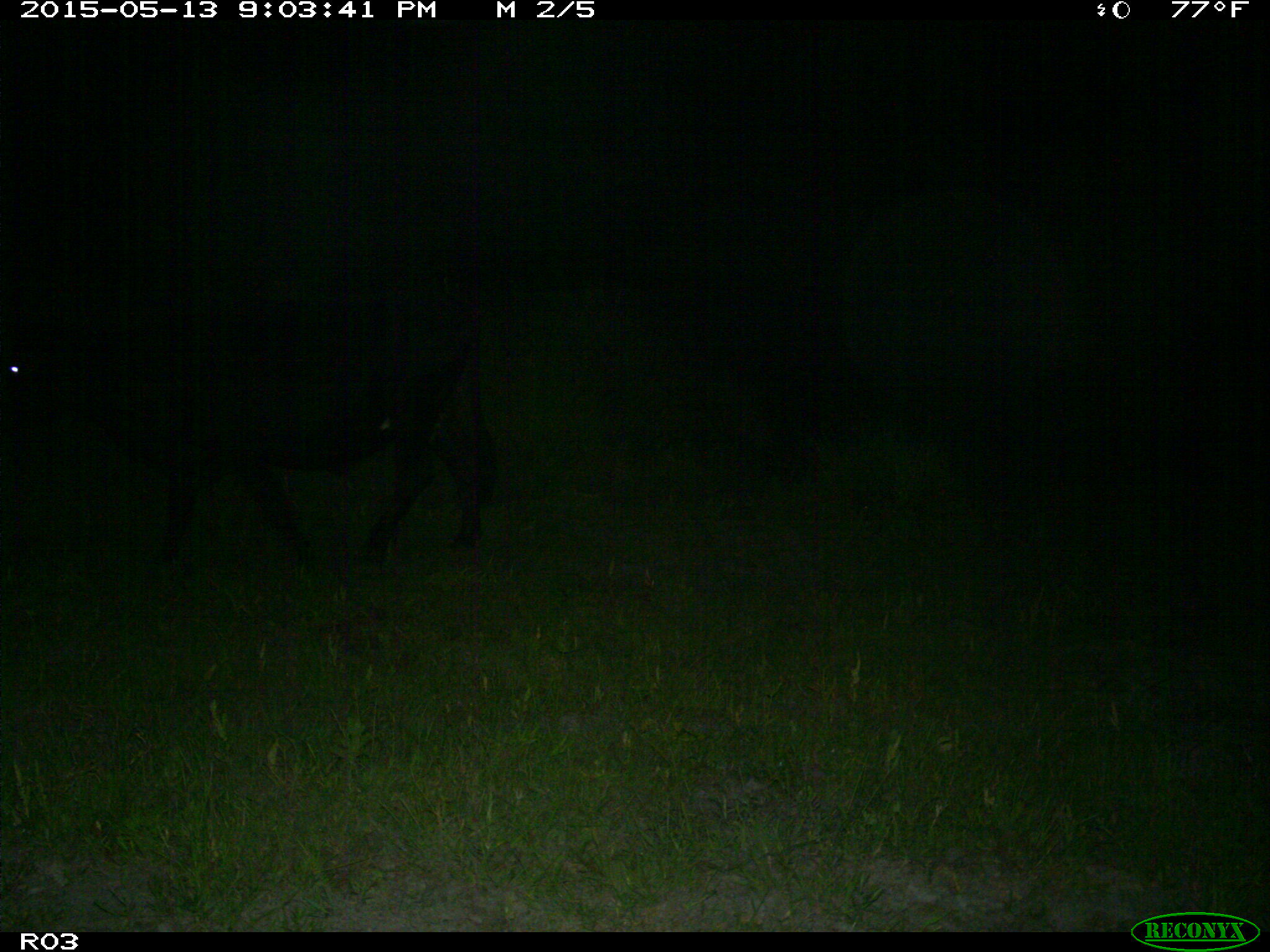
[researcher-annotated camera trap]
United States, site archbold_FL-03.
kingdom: Animalia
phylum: Chordata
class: Mammalia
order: Artiodactyla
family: Bovidae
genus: Bos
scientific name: Bos taurus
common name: domestic cow